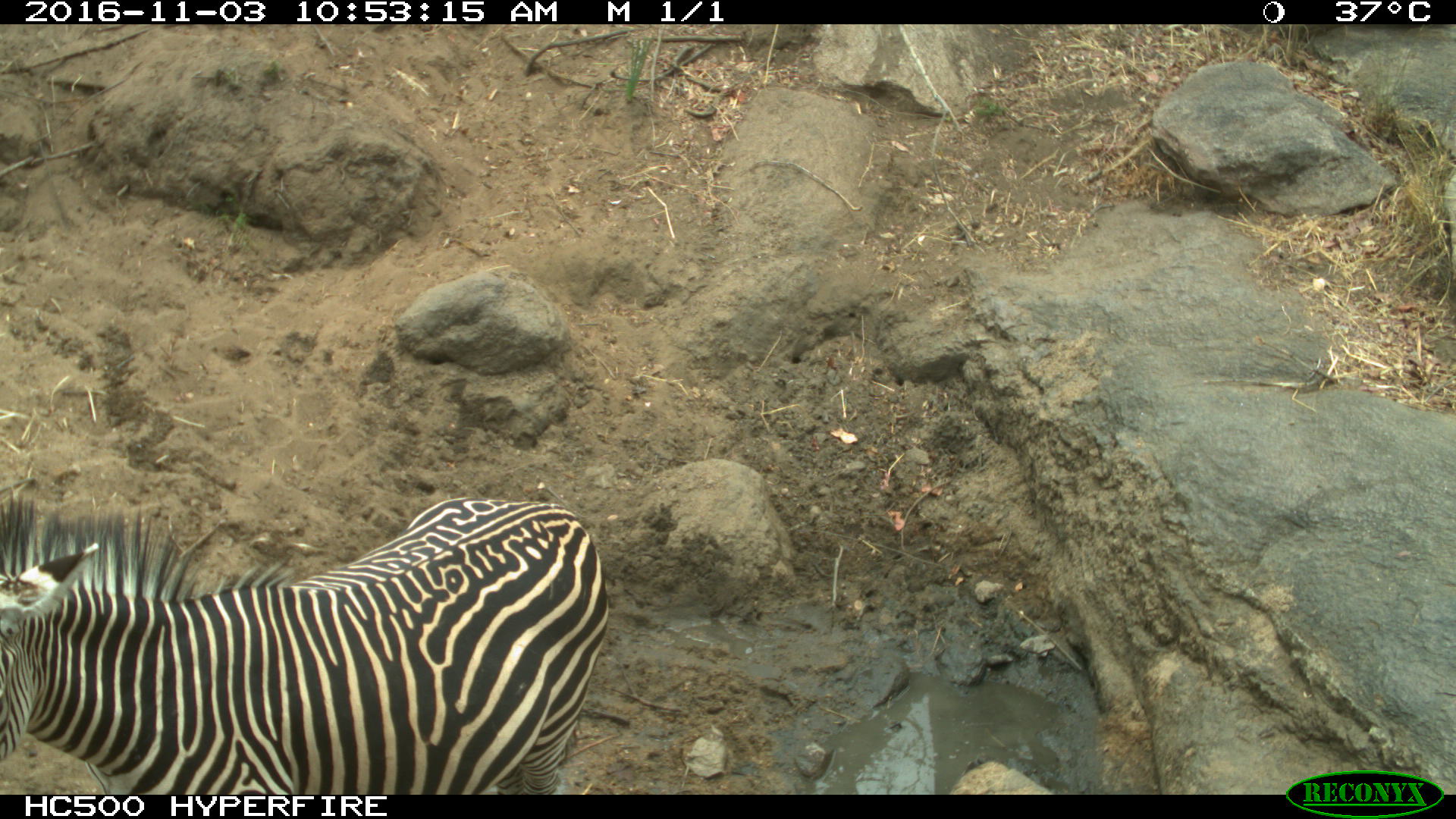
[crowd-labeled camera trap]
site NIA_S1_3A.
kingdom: Animalia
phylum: Chordata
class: Mammalia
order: Perissodactyla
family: Equidae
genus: Equus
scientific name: Equus quagga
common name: plains zebra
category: zebraplains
Zebraplains (plains zebra) (Equus quagga), count 1. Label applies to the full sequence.